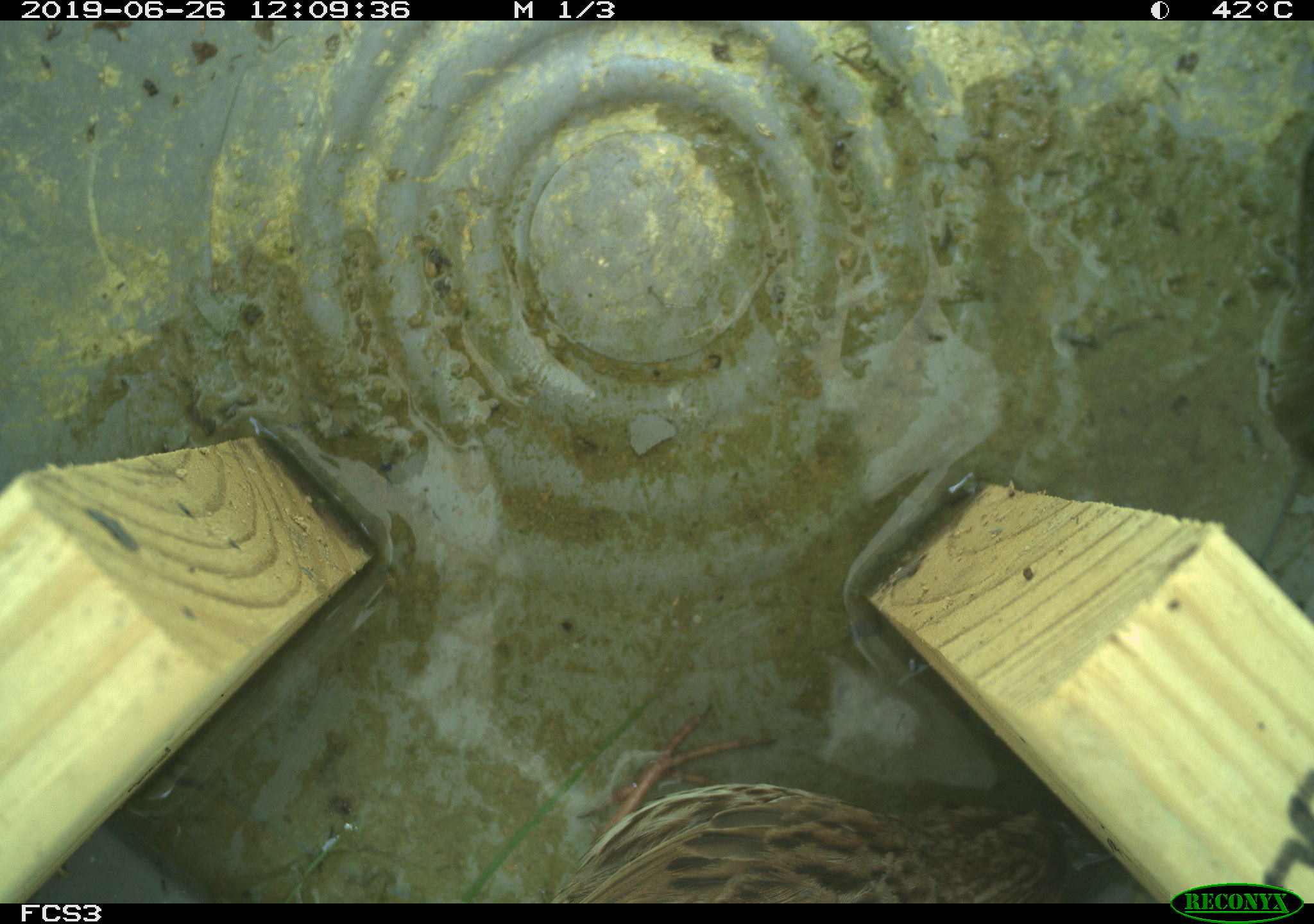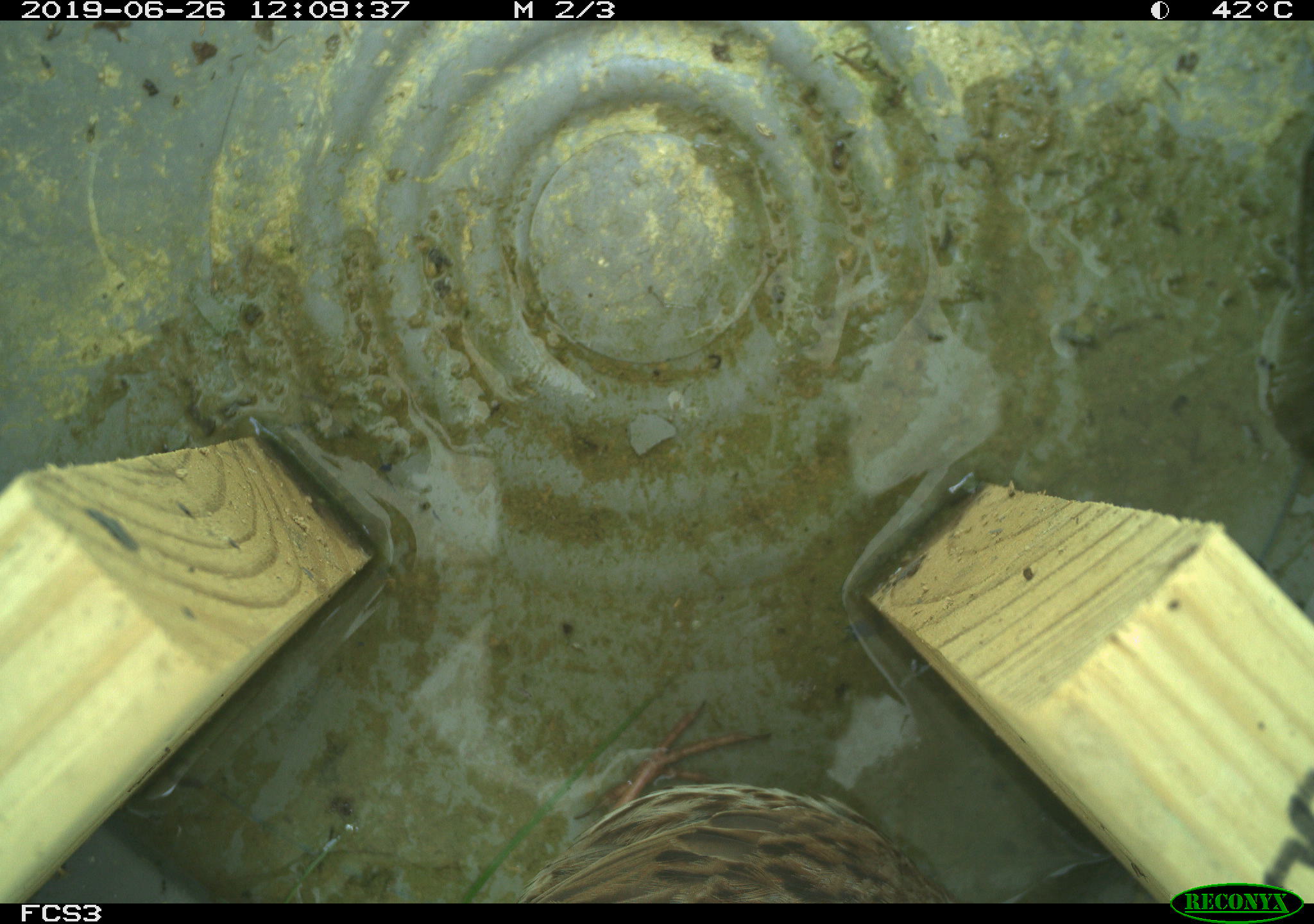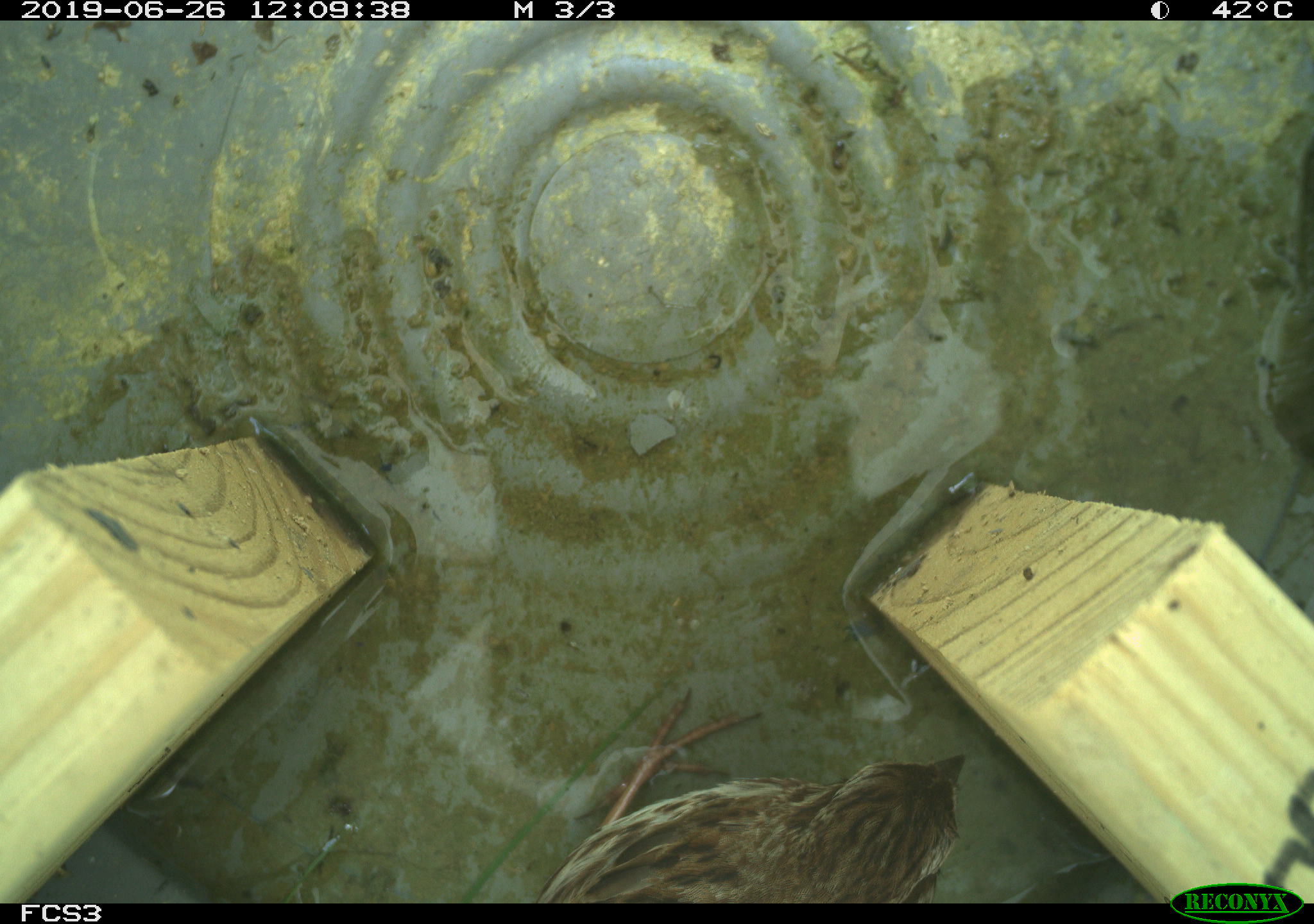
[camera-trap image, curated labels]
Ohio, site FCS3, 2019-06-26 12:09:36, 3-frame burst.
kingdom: Animalia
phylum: Chordata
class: Aves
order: Passeriformes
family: Passerellidae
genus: Melospiza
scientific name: Melospiza melodia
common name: song sparrow